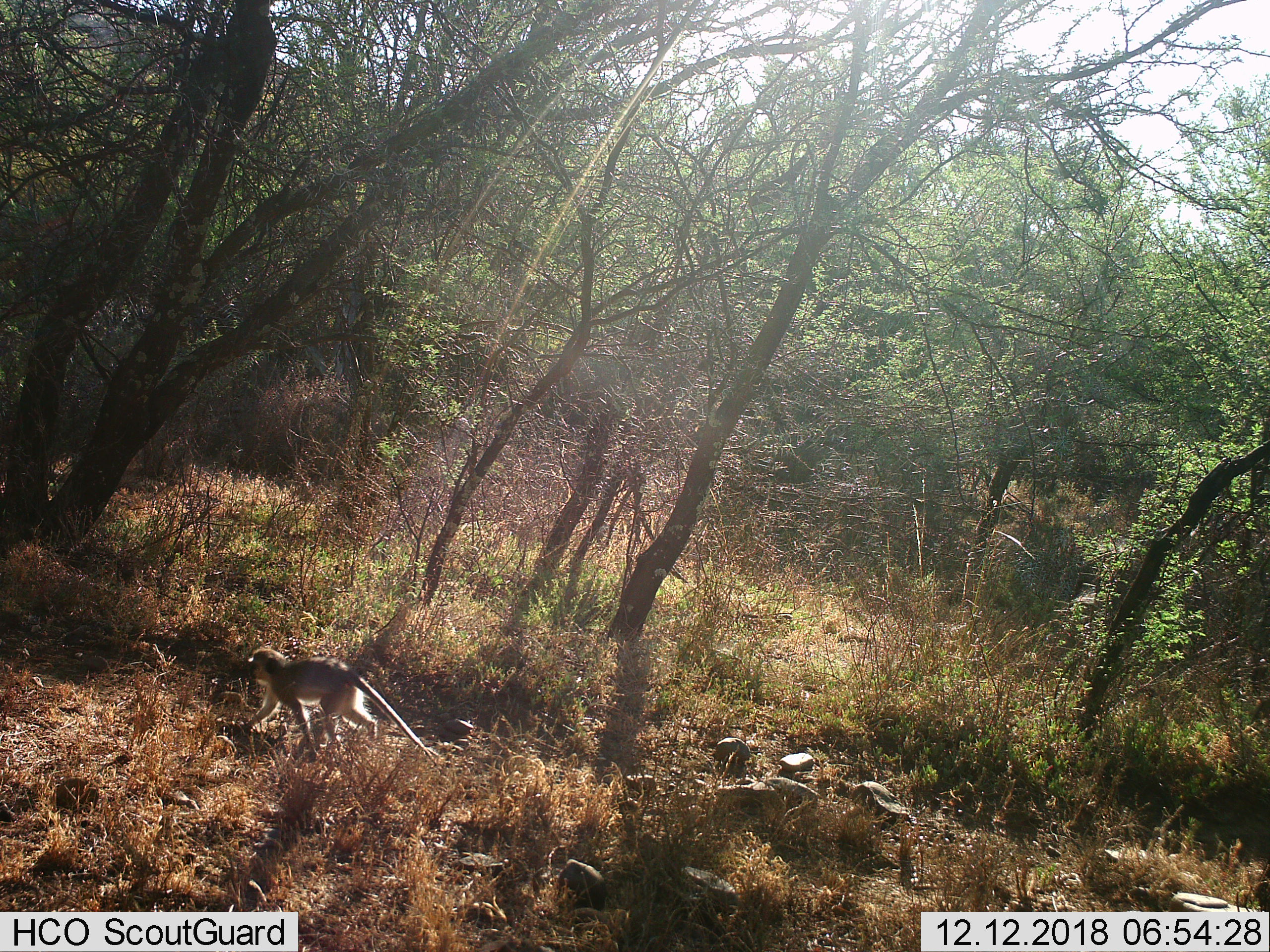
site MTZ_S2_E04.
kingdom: Animalia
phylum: Chordata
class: Mammalia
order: Primates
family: Cercopithecidae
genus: Chlorocebus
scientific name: Chlorocebus pygerythrus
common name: vervet monkey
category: monkeyvervet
Monkeyvervet (vervet monkey) (Chlorocebus pygerythrus), count 1. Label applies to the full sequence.